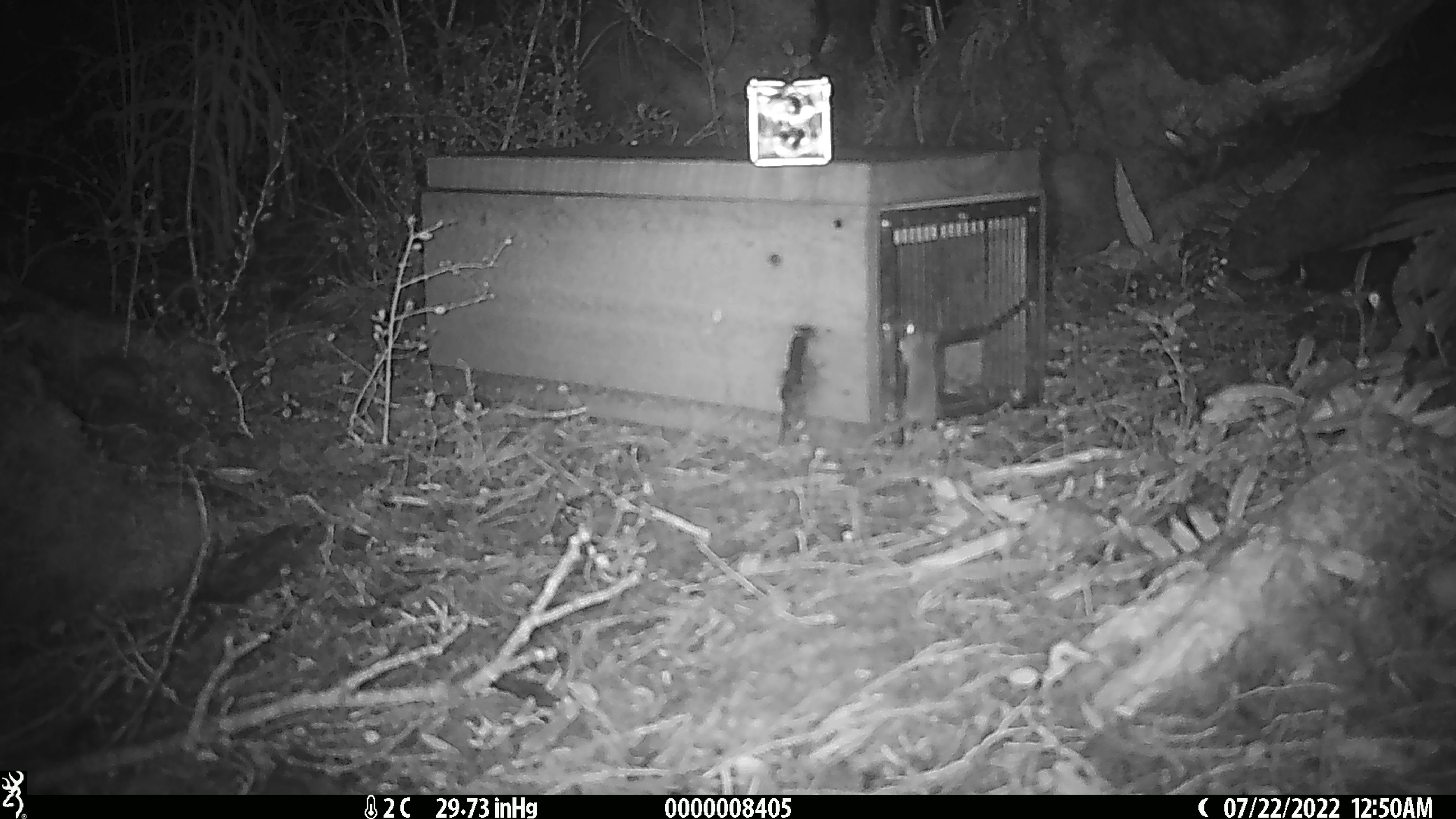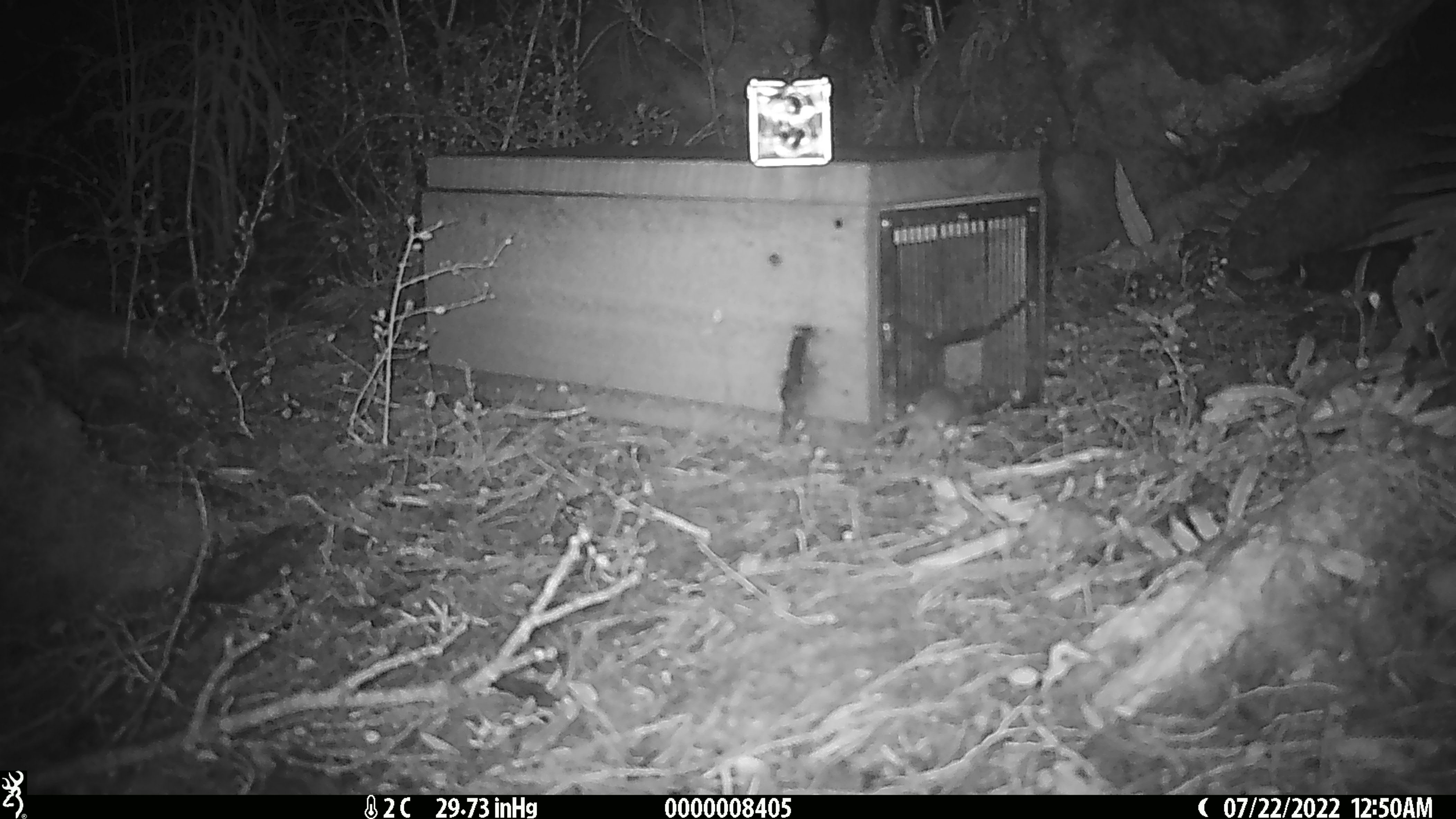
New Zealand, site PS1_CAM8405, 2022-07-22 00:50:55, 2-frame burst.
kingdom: Animalia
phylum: Chordata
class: Mammalia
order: Rodentia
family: Muridae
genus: Mus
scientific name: Mus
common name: mouse